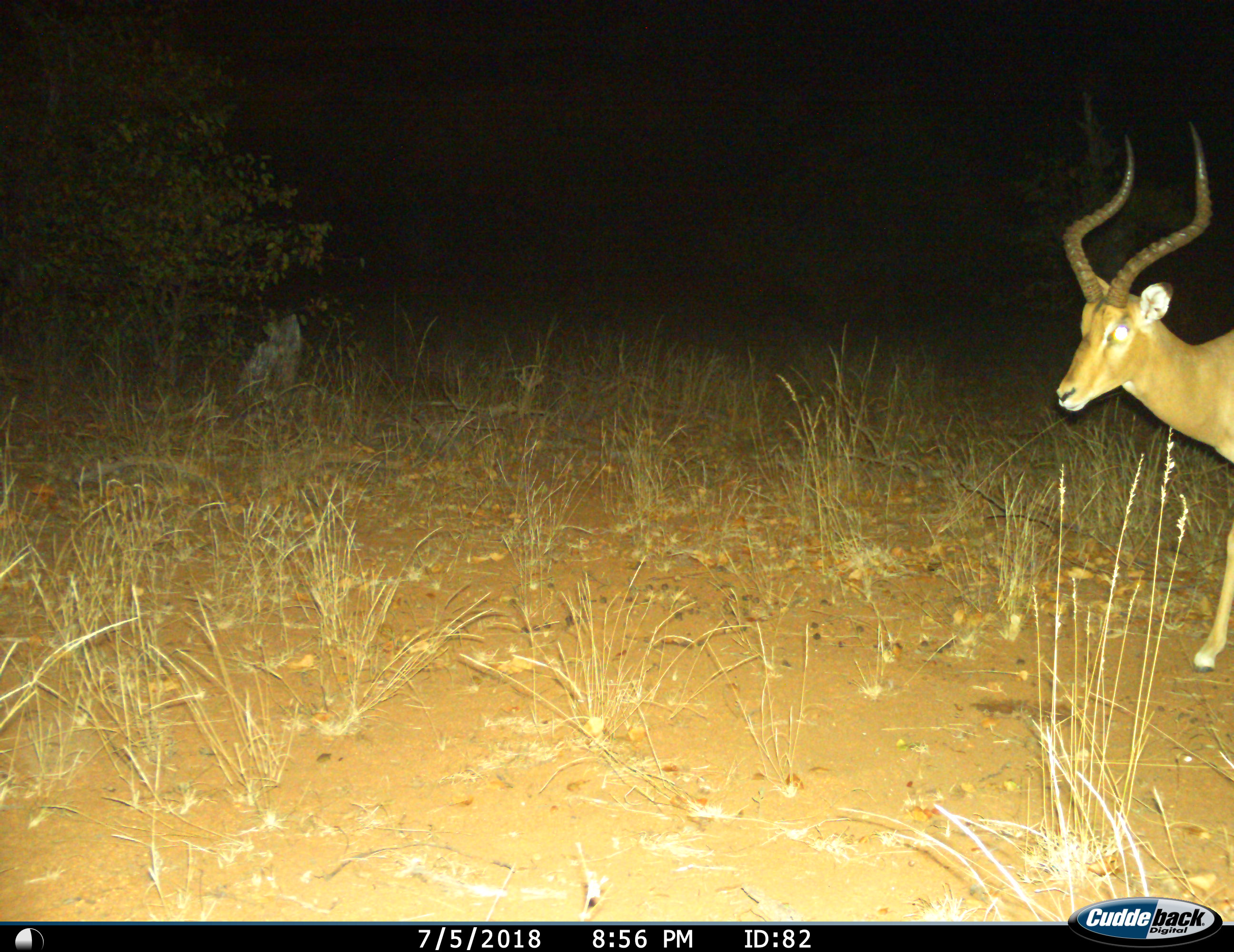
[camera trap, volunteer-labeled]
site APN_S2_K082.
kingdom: Animalia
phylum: Chordata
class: Mammalia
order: Artiodactyla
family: Bovidae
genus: Aepyceros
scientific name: Aepyceros melampus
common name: impala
Impala (Aepyceros melampus), count 1. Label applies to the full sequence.